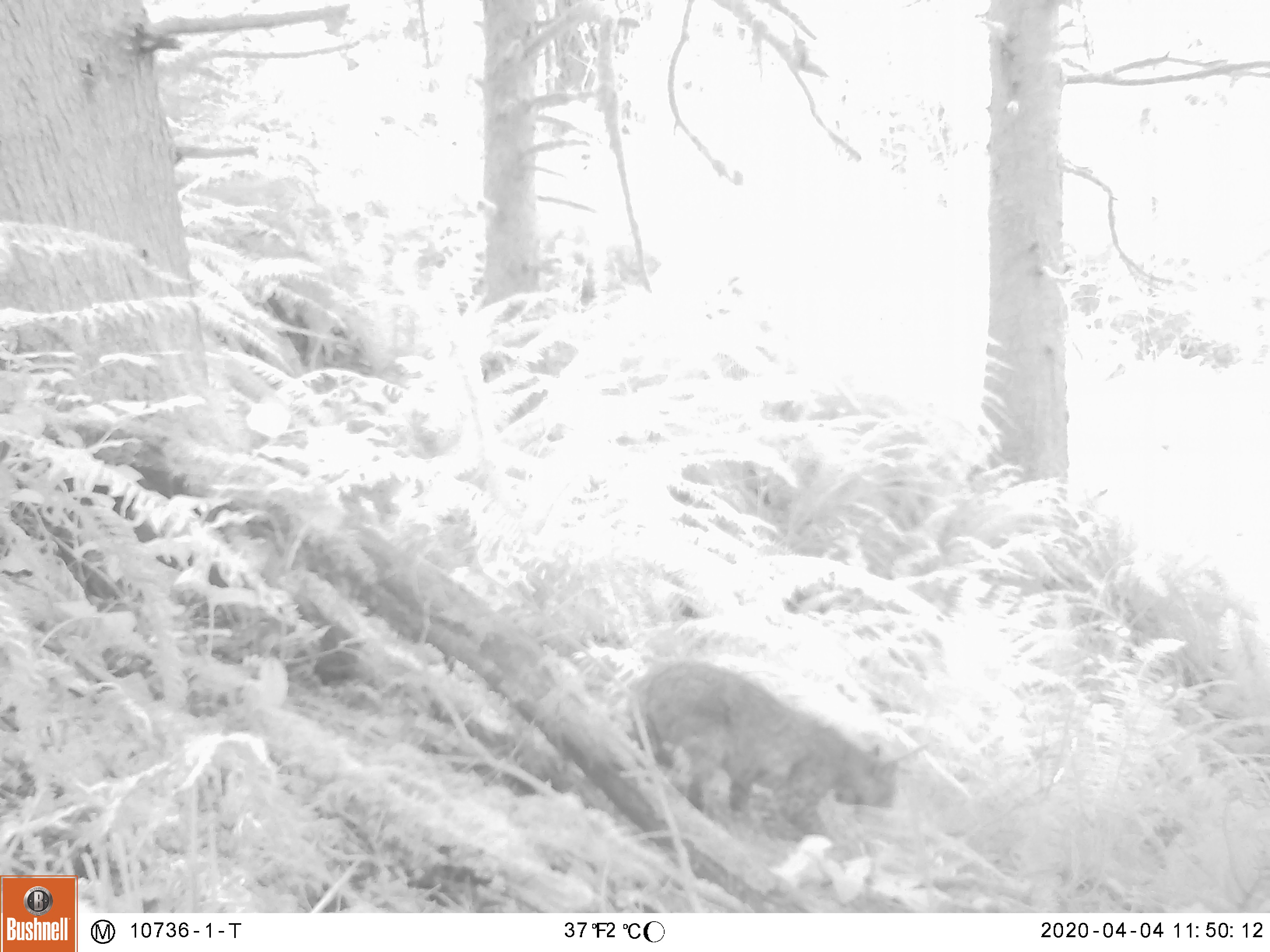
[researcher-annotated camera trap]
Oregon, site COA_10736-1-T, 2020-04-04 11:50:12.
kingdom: Animalia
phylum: Chordata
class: Mammalia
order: Carnivora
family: Felidae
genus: Lynx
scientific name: Lynx rufus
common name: bobcat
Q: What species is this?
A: Bobcat (Lynx rufus).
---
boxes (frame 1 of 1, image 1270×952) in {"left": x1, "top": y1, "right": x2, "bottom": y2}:
bobcat: {"left": 616, "top": 637, "right": 906, "bottom": 852}